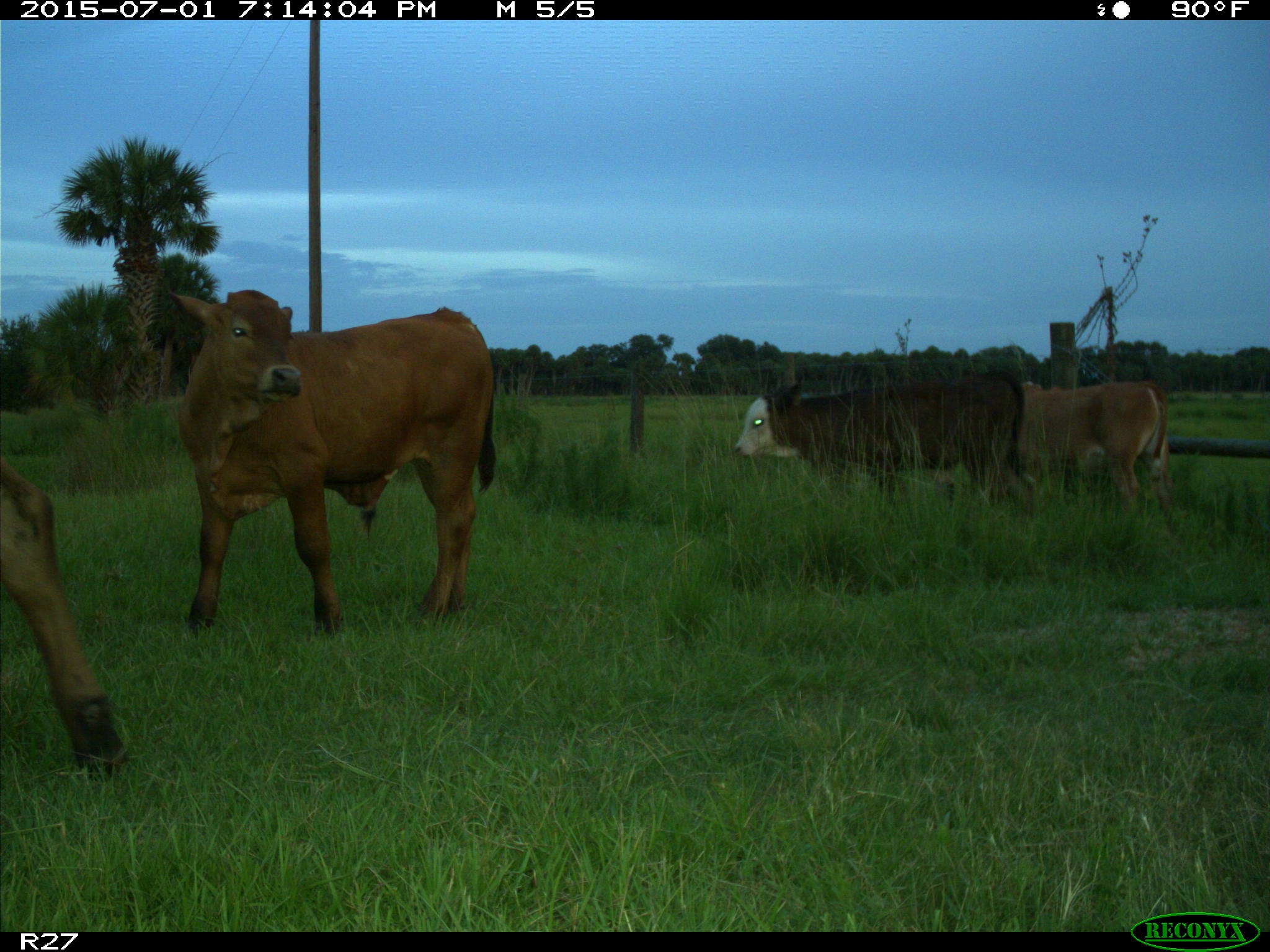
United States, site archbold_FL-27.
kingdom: Animalia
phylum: Chordata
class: Mammalia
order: Artiodactyla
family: Bovidae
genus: Bos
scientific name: Bos taurus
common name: domestic cow